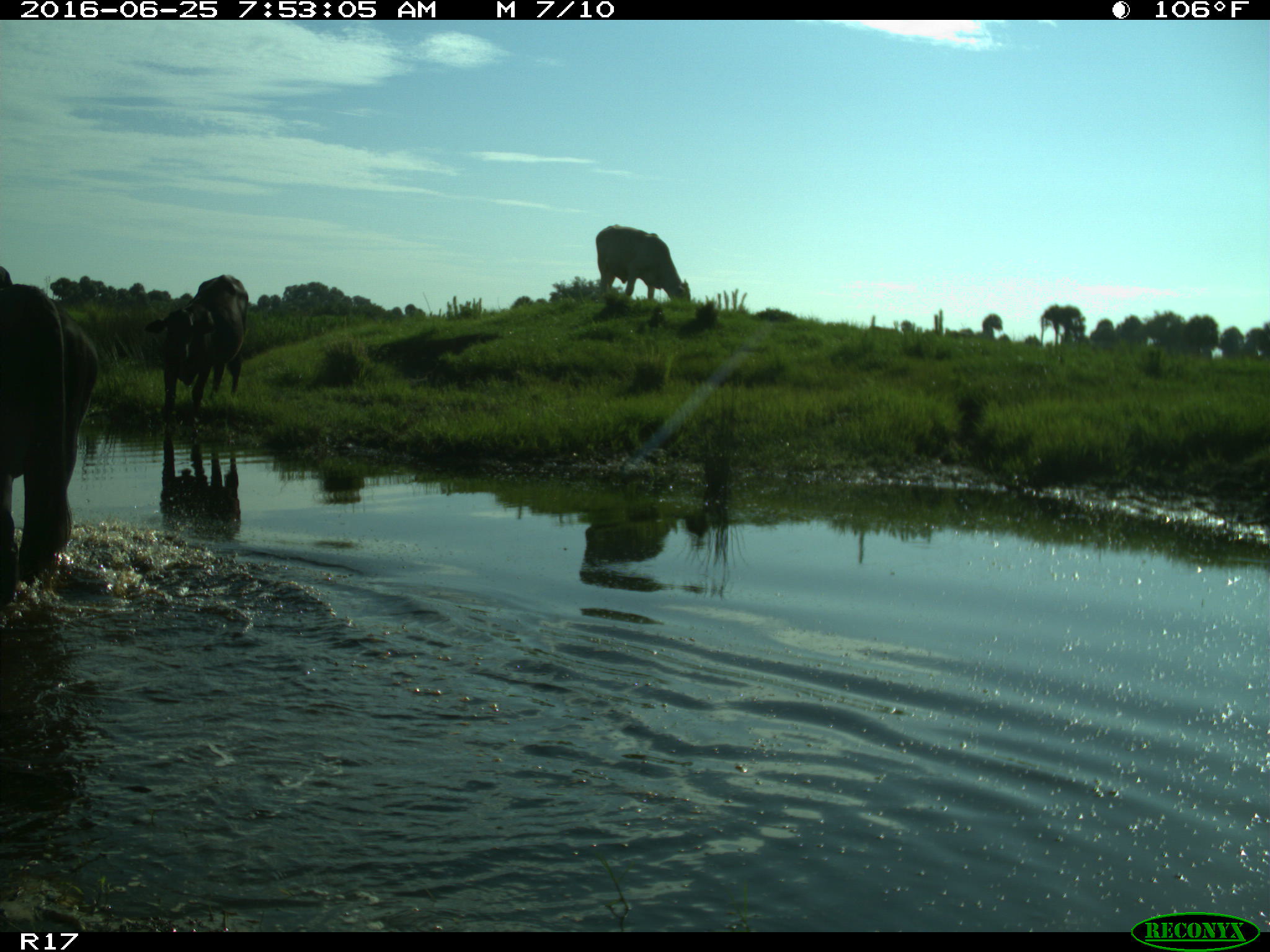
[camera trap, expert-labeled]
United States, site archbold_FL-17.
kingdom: Animalia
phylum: Chordata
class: Mammalia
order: Artiodactyla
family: Bovidae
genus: Bos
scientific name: Bos taurus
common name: domestic cow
Bos taurus (domestic cow).